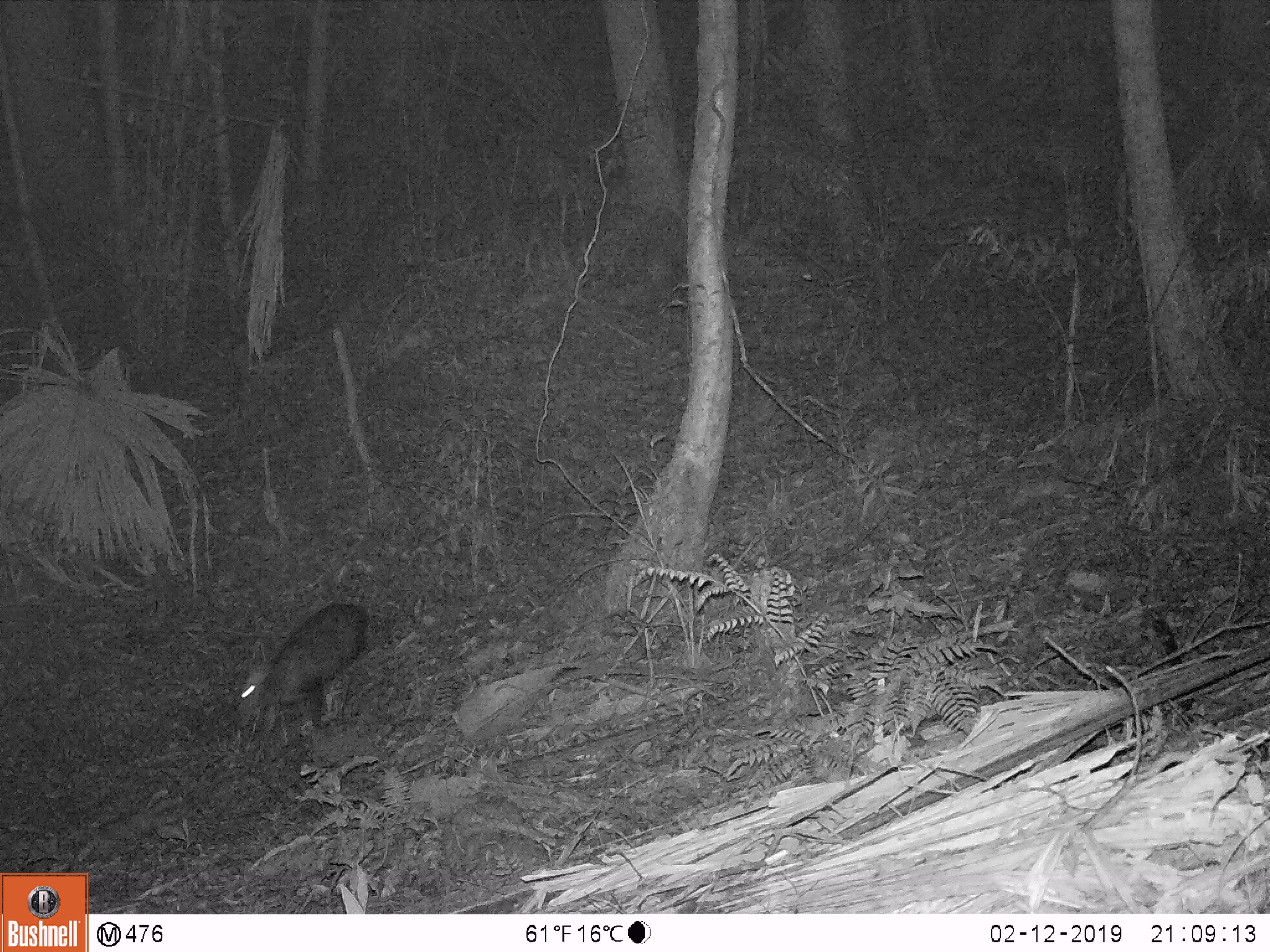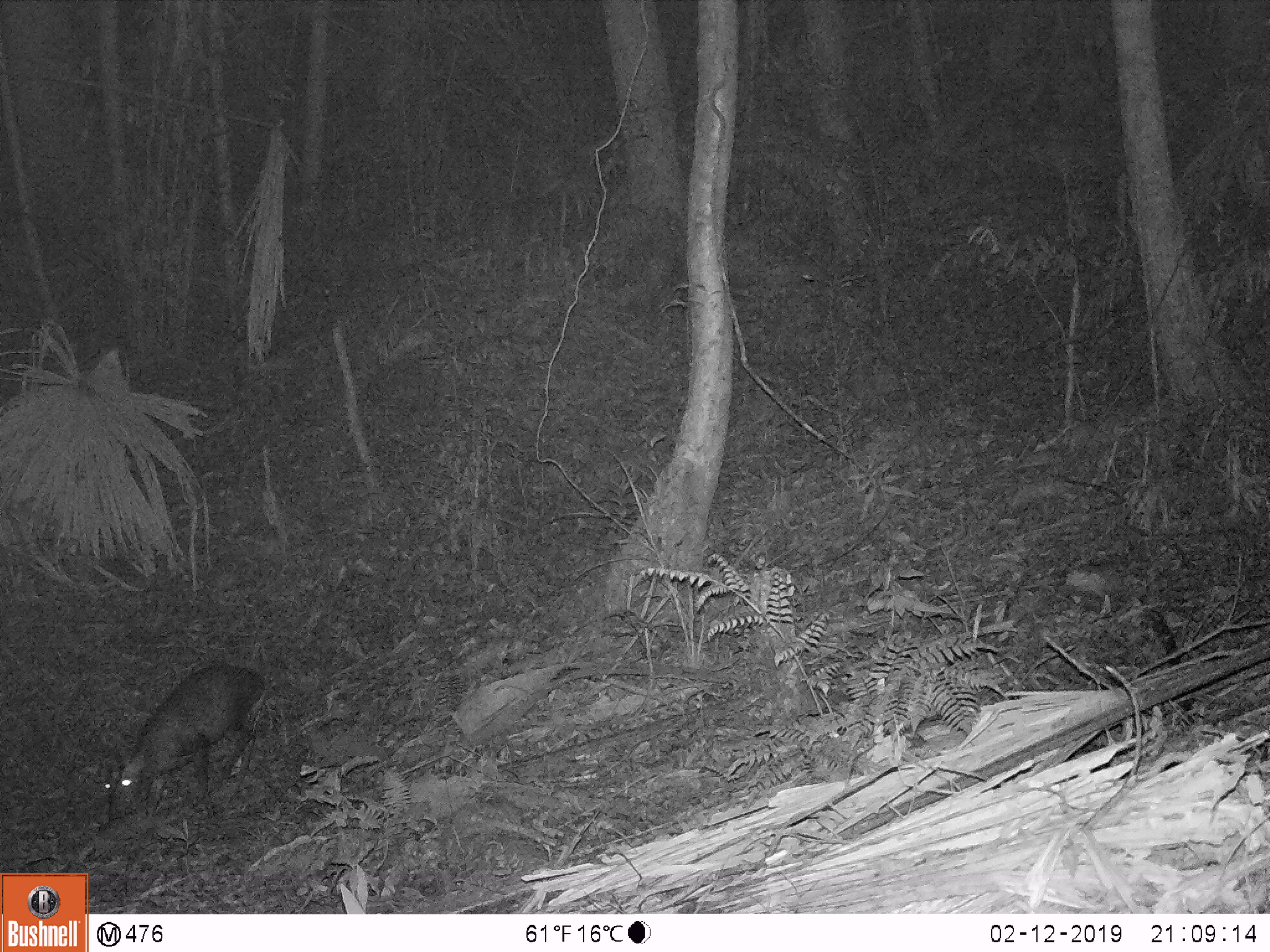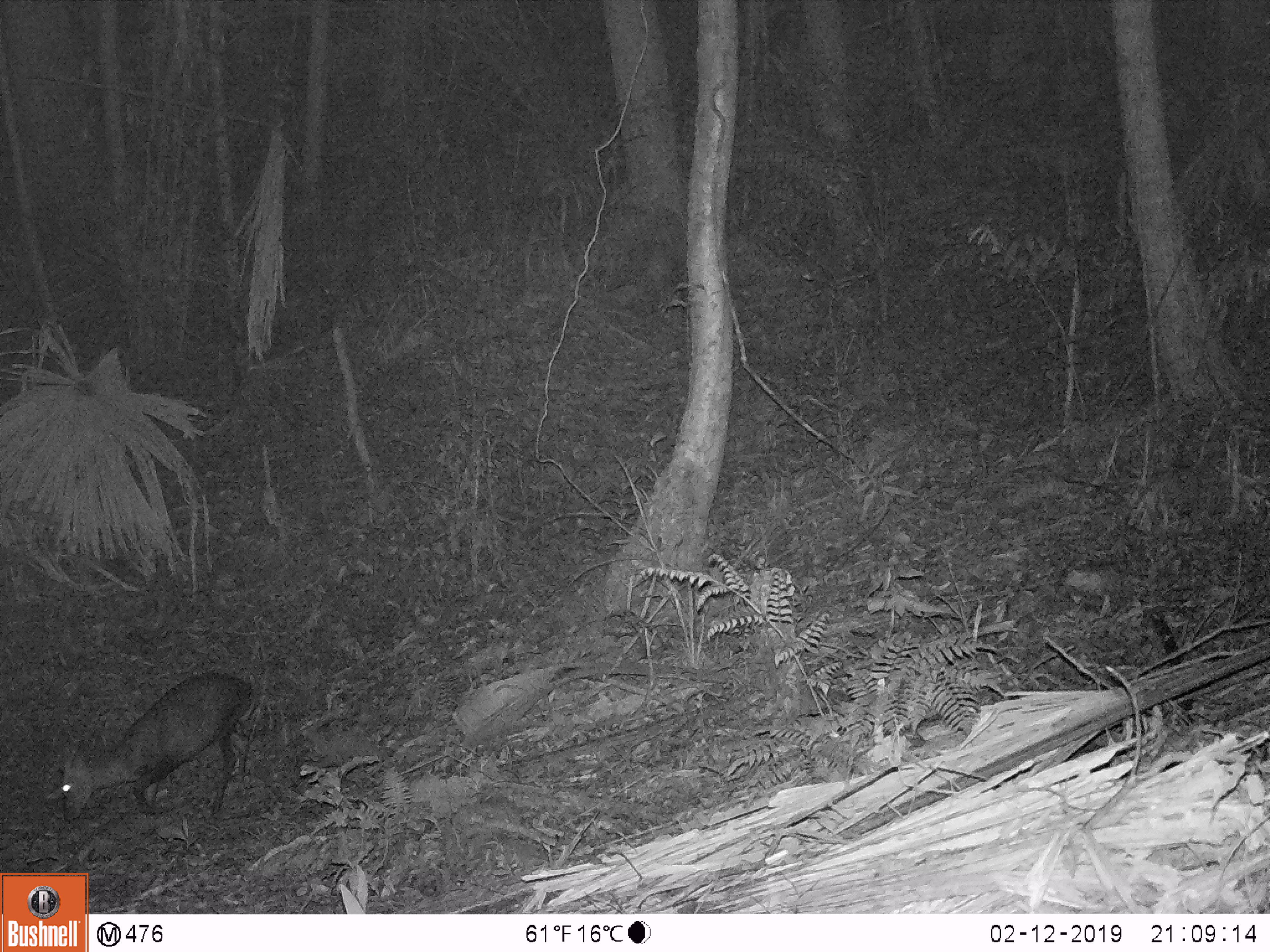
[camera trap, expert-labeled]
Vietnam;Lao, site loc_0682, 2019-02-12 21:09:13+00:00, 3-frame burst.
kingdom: Animalia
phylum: Chordata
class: Mammalia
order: Artiodactyla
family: Cervidae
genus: Muntiacus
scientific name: Muntiacus rooseveltorum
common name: roosevelt's muntjac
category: roosevelts muntjac group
Roosevelts muntjac group (roosevelt's muntjac) (Muntiacus rooseveltorum). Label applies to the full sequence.